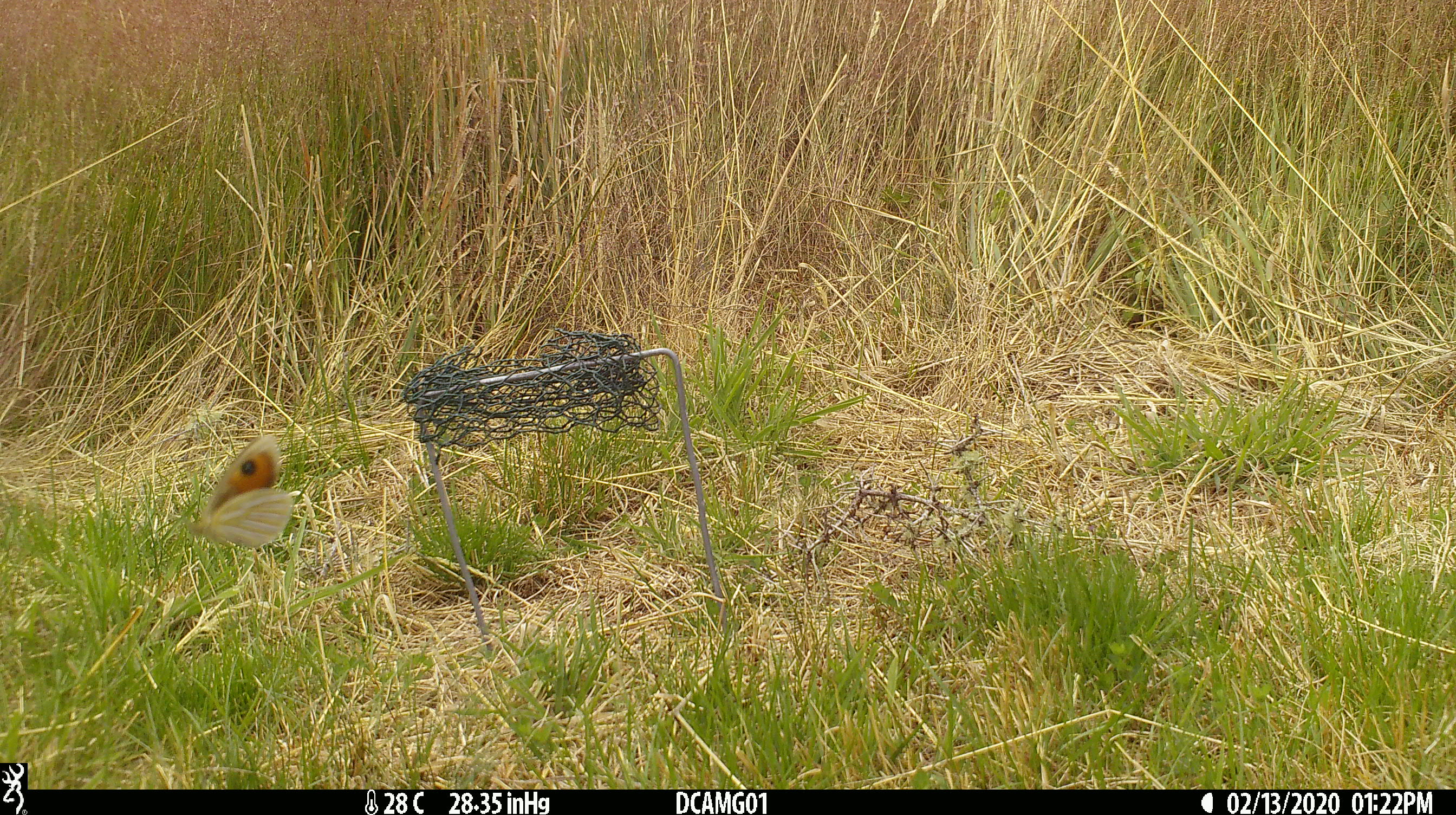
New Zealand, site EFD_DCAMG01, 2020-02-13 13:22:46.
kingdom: Animalia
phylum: Arthropoda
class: Insecta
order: Lepidoptera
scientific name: Lepidoptera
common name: moth